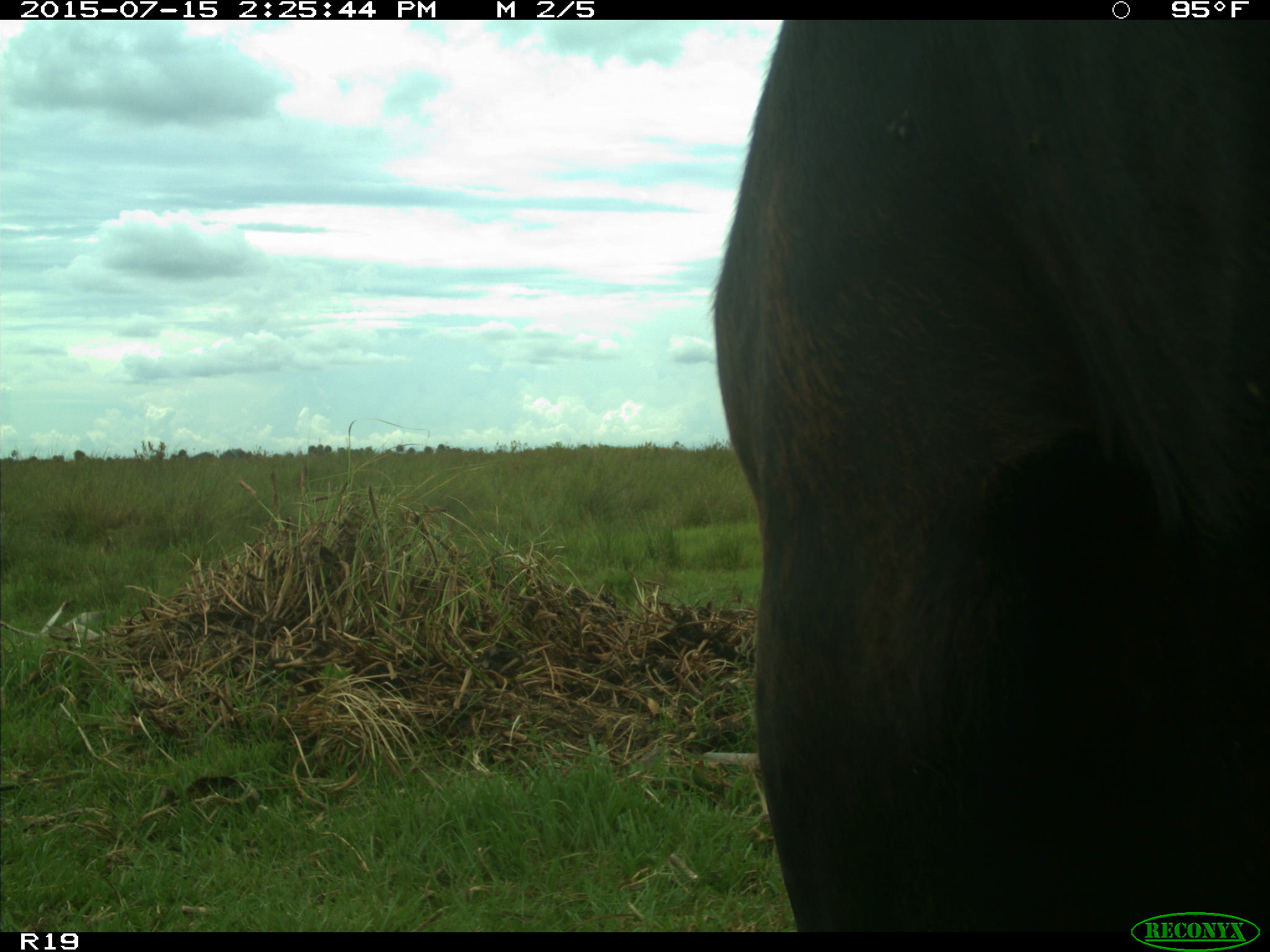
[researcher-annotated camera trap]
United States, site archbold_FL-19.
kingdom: Animalia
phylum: Chordata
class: Mammalia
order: Artiodactyla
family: Bovidae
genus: Bos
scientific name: Bos taurus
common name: domestic cow